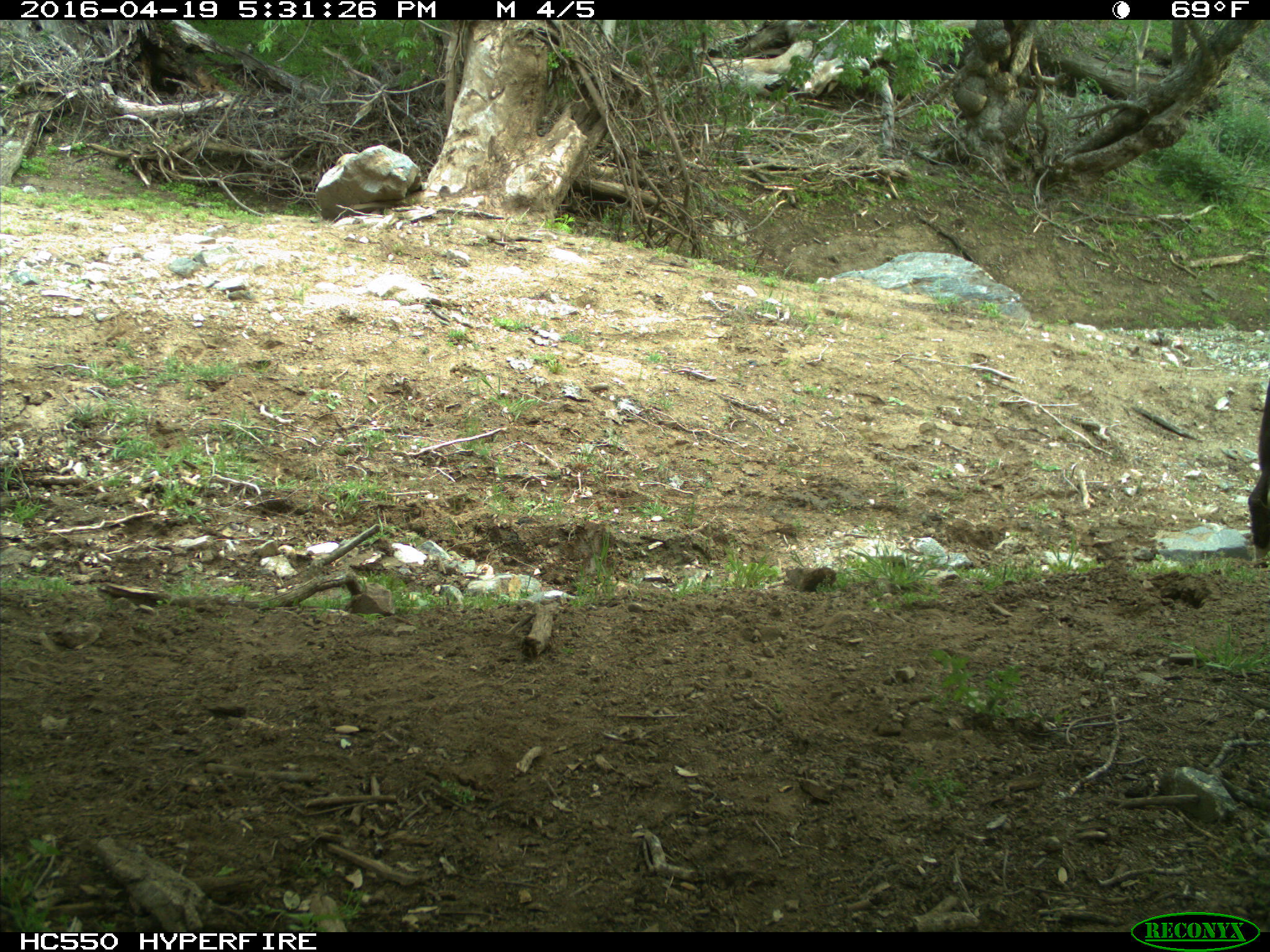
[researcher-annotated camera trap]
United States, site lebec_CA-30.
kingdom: Animalia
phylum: Chordata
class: Mammalia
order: Artiodactyla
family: Bovidae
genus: Bos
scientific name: Bos taurus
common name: domestic cow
Bos taurus (domestic cow).